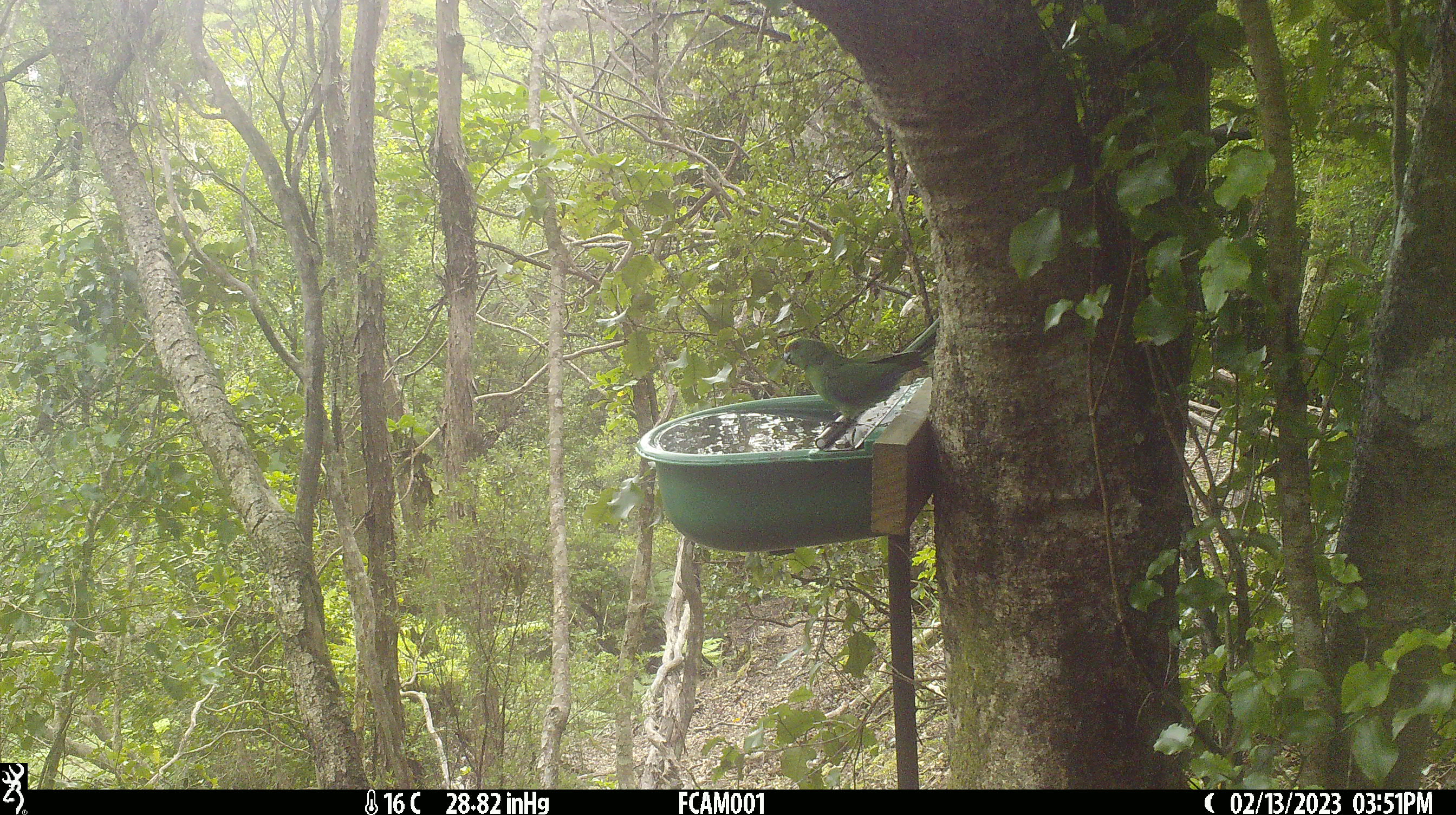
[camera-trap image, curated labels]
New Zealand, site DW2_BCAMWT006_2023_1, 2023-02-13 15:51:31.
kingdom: Animalia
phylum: Chordata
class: Aves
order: Psittaciformes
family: Psittaculidae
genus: Cyanoramphus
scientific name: Cyanoramphus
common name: parakeet